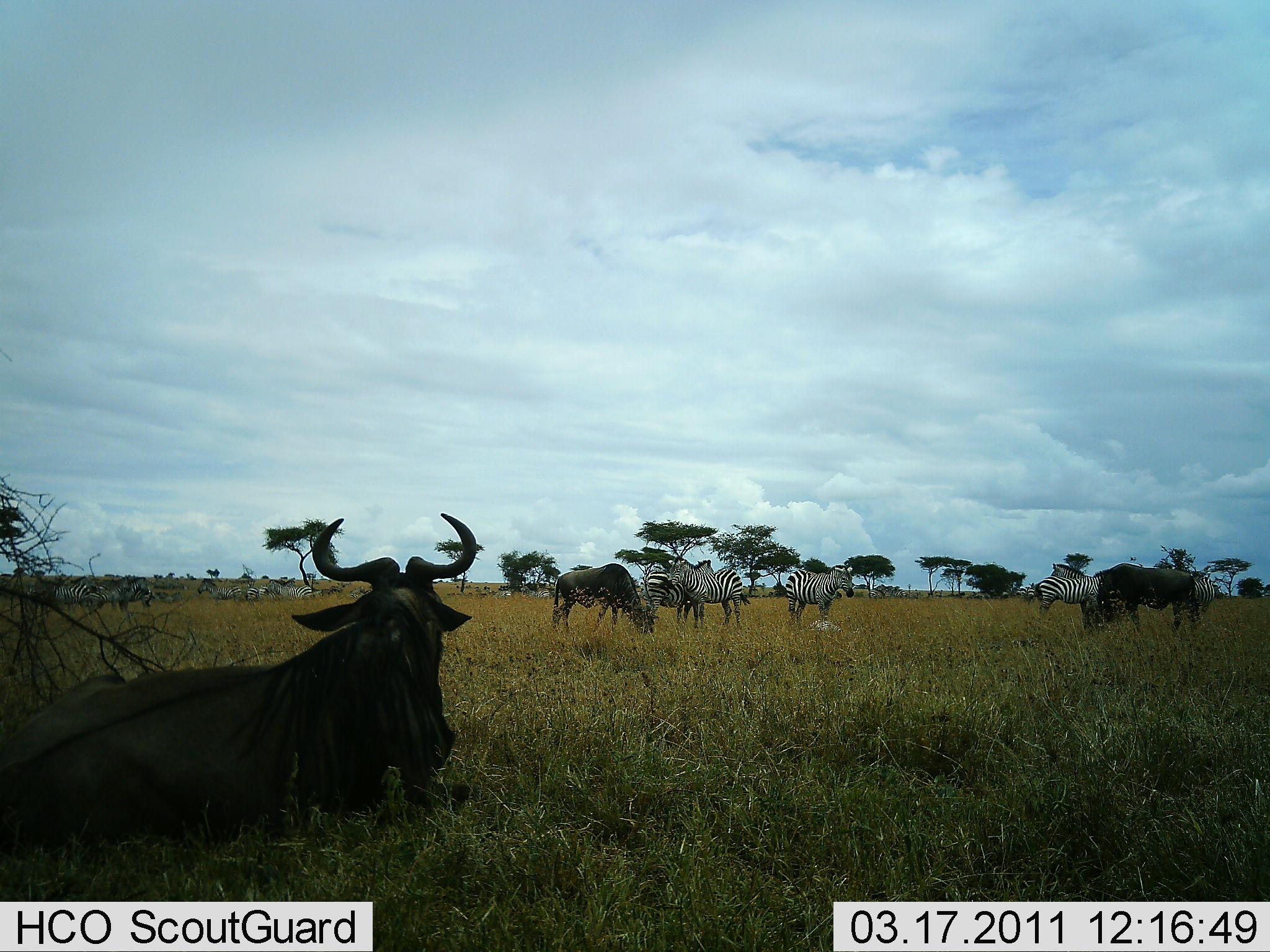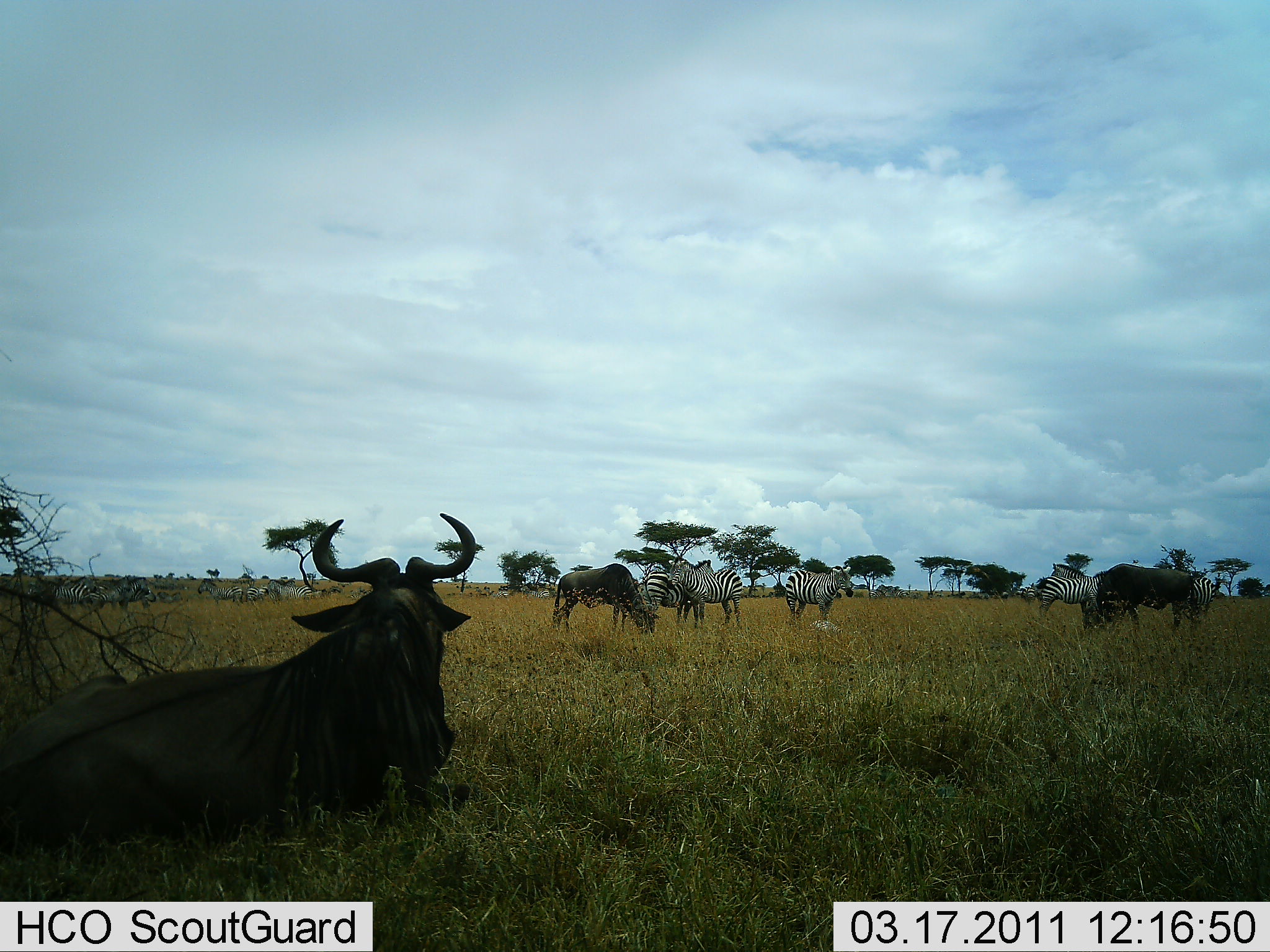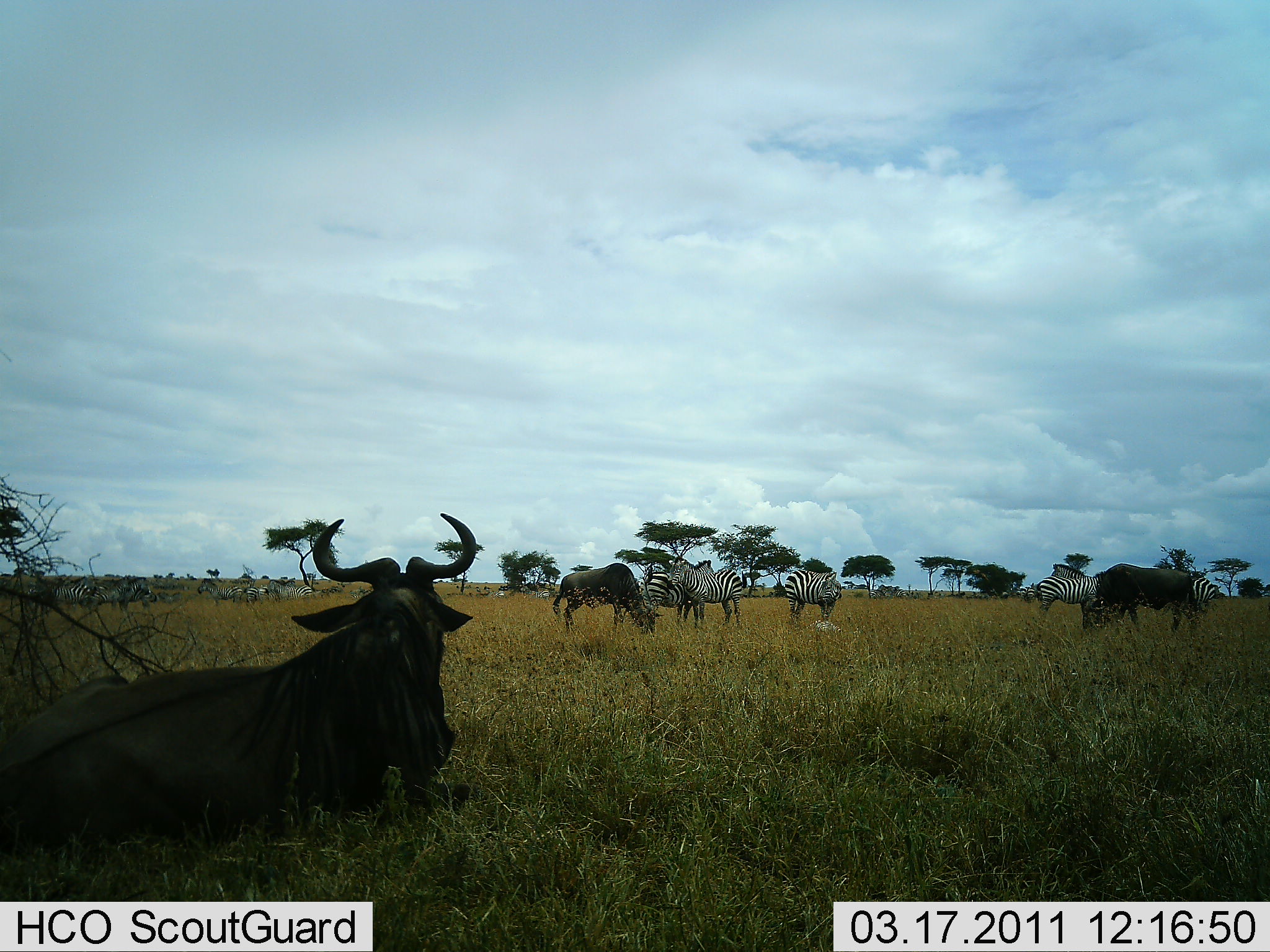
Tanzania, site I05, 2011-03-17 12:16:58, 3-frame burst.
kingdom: Animalia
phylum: Chordata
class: Mammalia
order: Artiodactyla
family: Bovidae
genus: Connochaetes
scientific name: Connochaetes taurinus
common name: blue wildebeest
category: wildebeest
Wildebeest (blue wildebeest) (Connochaetes taurinus), count 3. Behavior (volunteer vote fractions): standing 30%, resting 80%, moving 10%, interacting 0%. Young present (vote fraction): 0%. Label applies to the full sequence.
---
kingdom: Animalia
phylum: Chordata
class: Mammalia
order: Perissodactyla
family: Equidae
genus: Equus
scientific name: Equus quagga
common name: plains zebra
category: zebra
Zebra (plains zebra) (Equus quagga), count 5. Behavior (volunteer vote fractions): standing 60%, resting 0%, moving 20%, interacting 0%. Young present (vote fraction): 0%. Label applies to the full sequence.